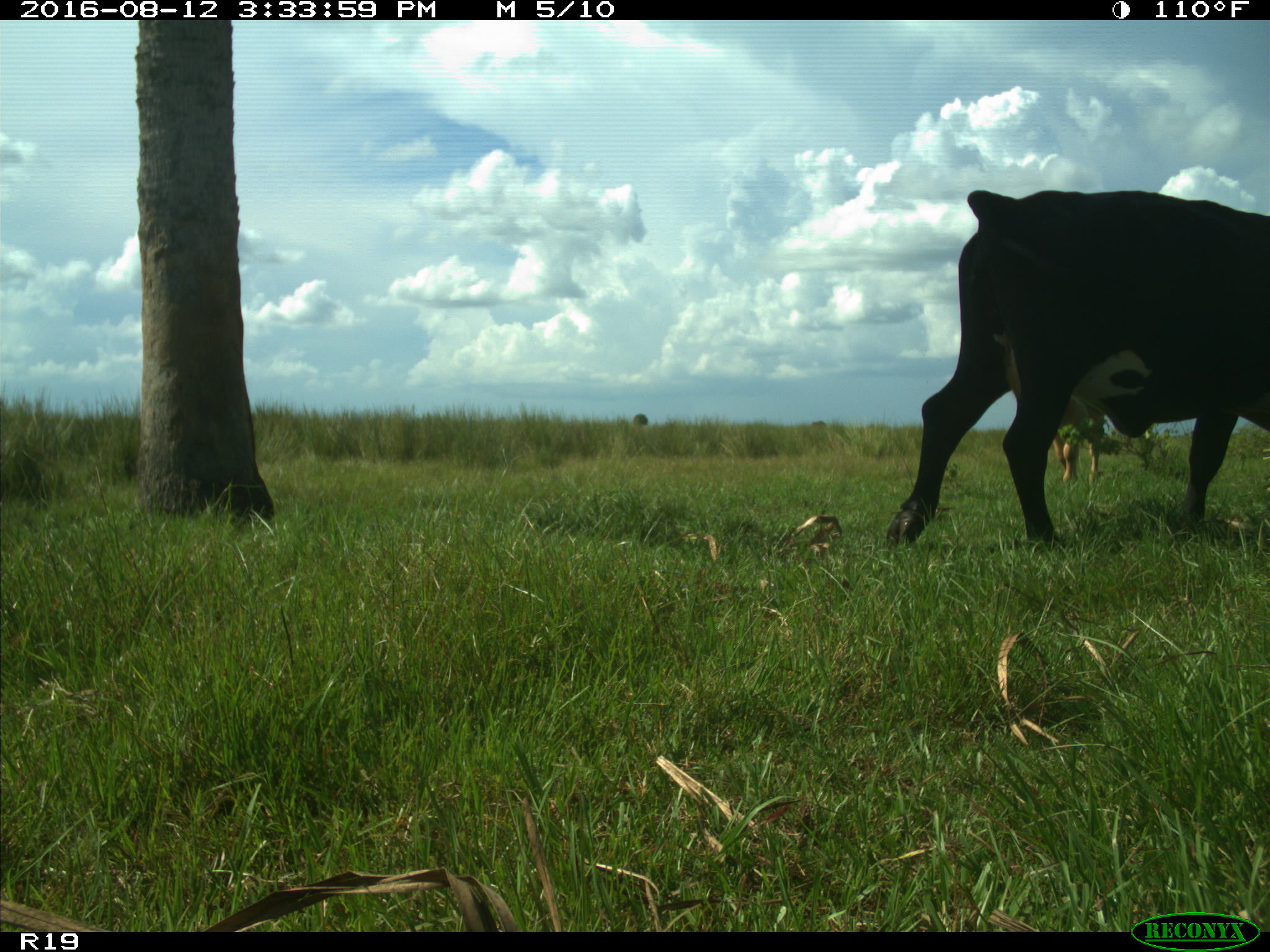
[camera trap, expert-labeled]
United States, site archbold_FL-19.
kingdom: Animalia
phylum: Chordata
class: Mammalia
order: Artiodactyla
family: Bovidae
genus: Bos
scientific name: Bos taurus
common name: domestic cow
Bos taurus (domestic cow).